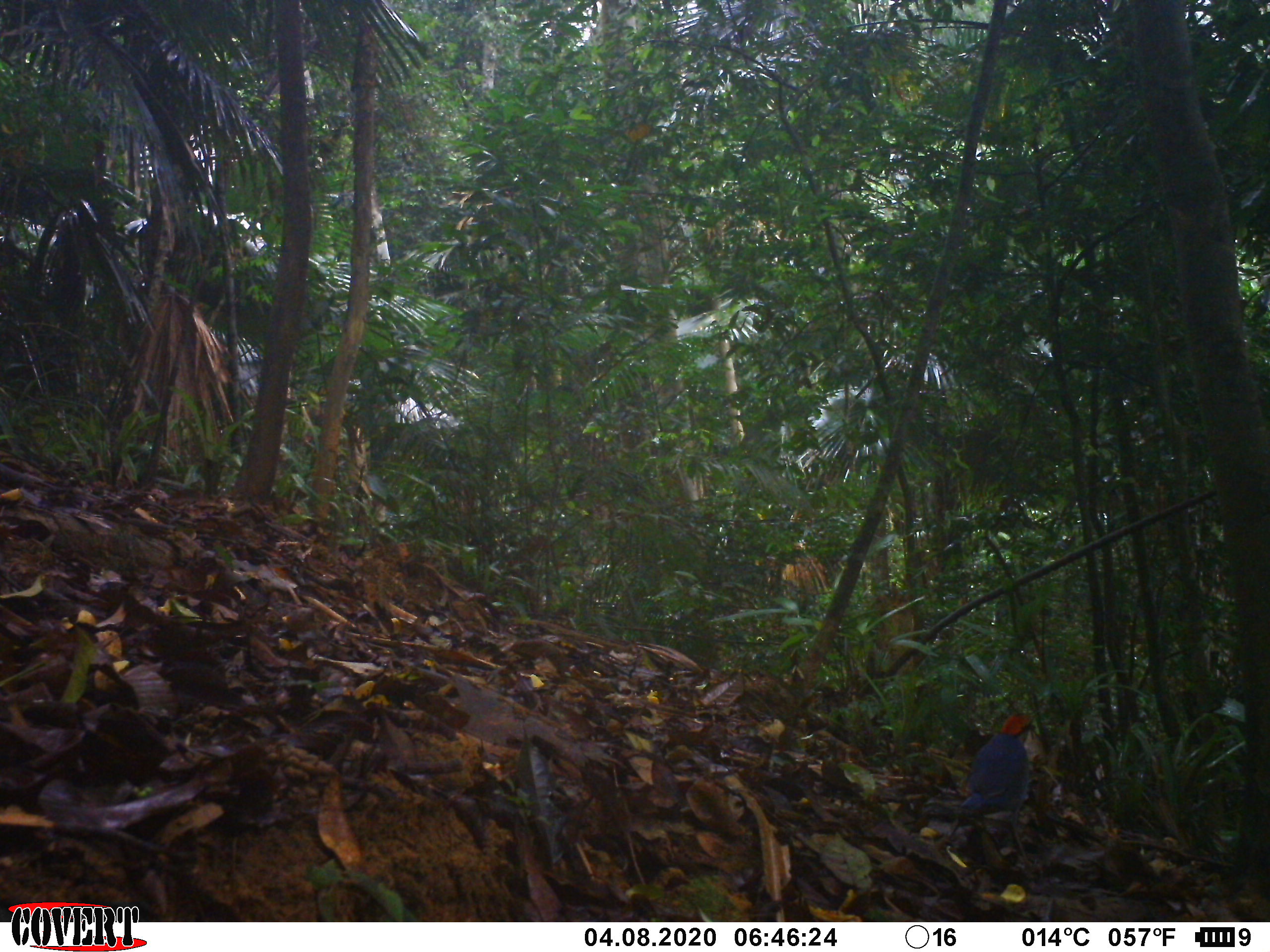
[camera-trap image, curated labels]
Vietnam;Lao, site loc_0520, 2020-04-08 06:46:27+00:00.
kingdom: Animalia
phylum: Chordata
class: Aves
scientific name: Aves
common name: bird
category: unidentified bird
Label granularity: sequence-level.